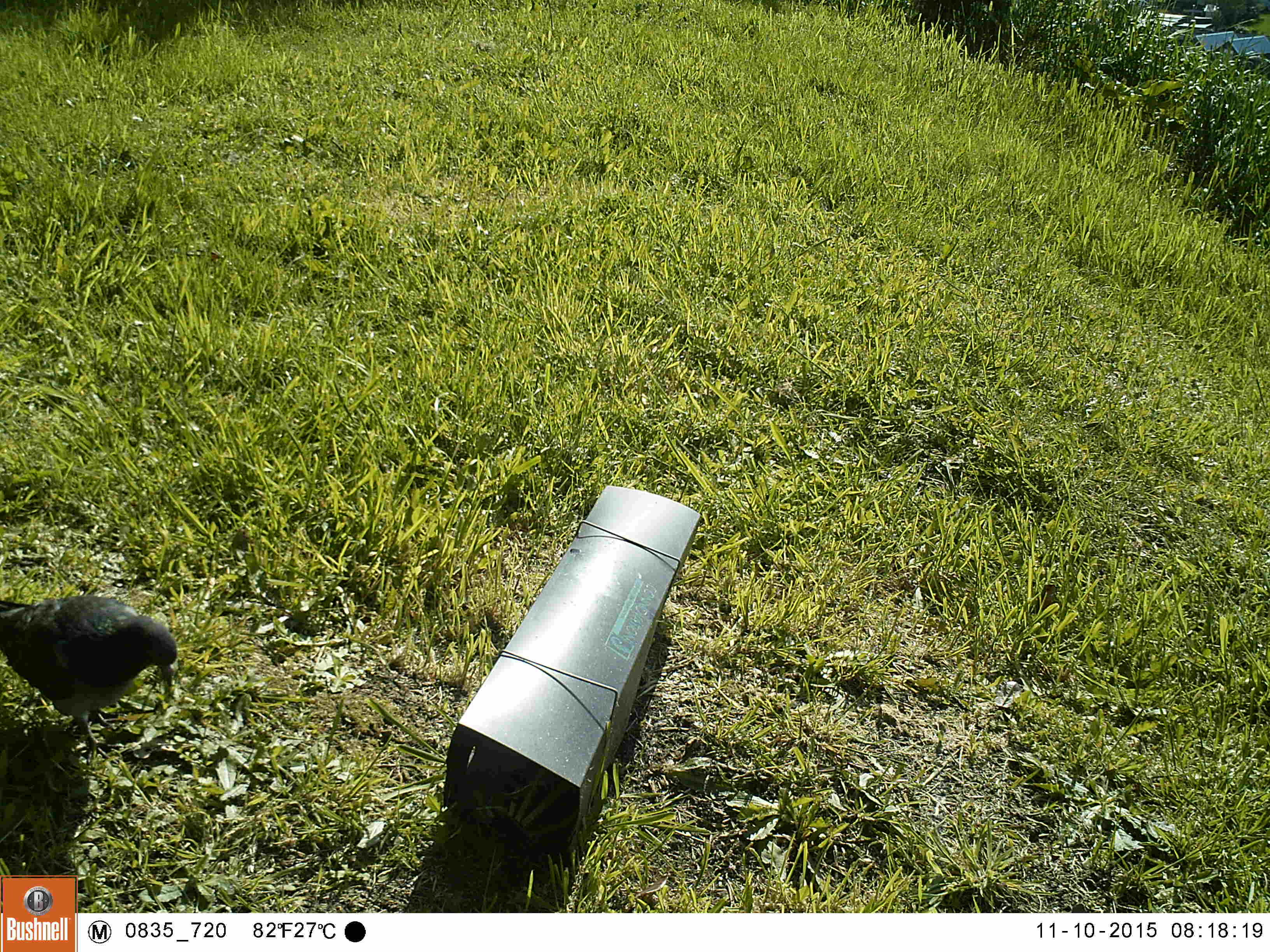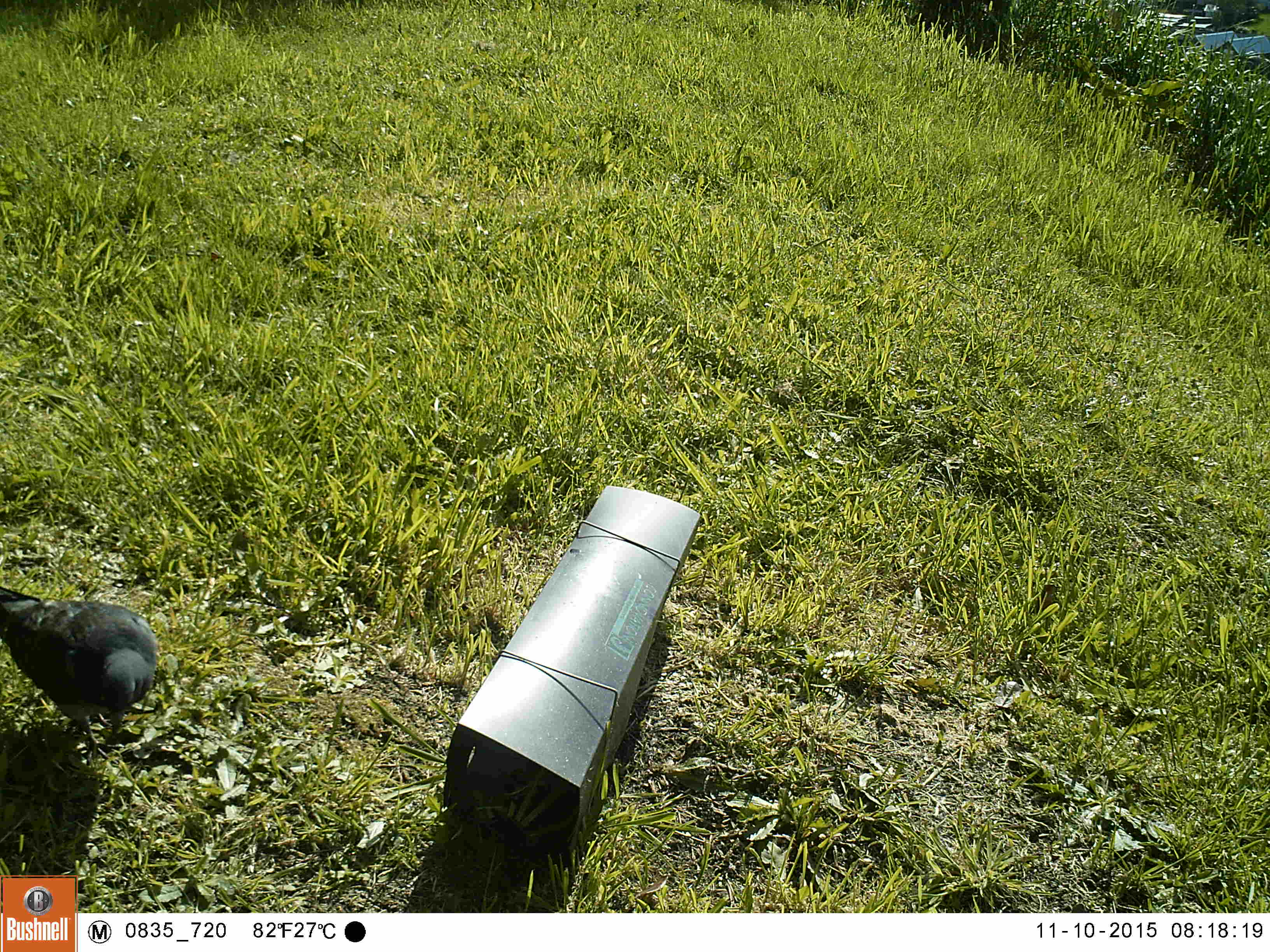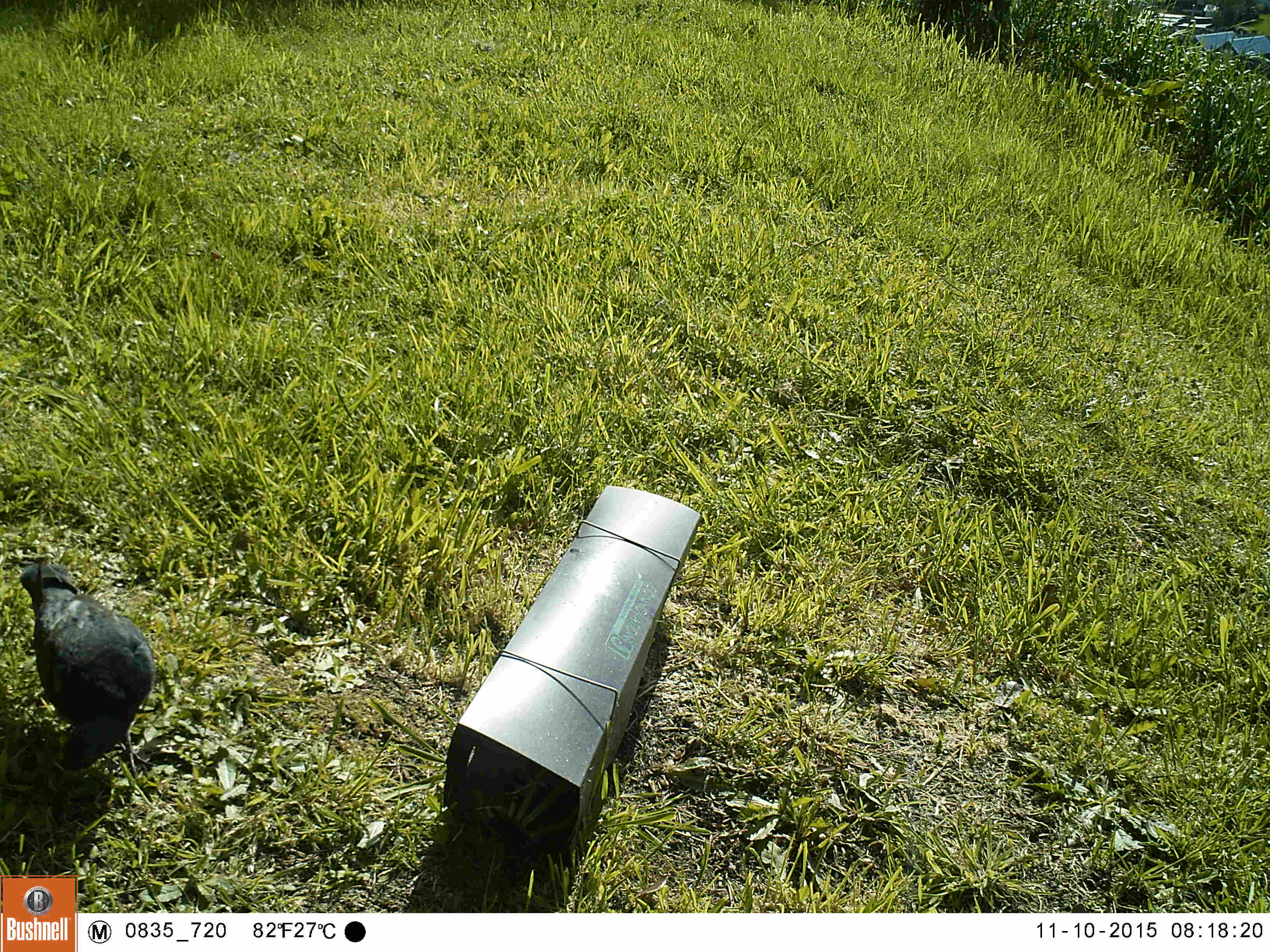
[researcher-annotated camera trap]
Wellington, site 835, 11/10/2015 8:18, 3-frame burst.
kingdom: Animalia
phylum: Chordata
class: Aves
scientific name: Aves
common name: bird